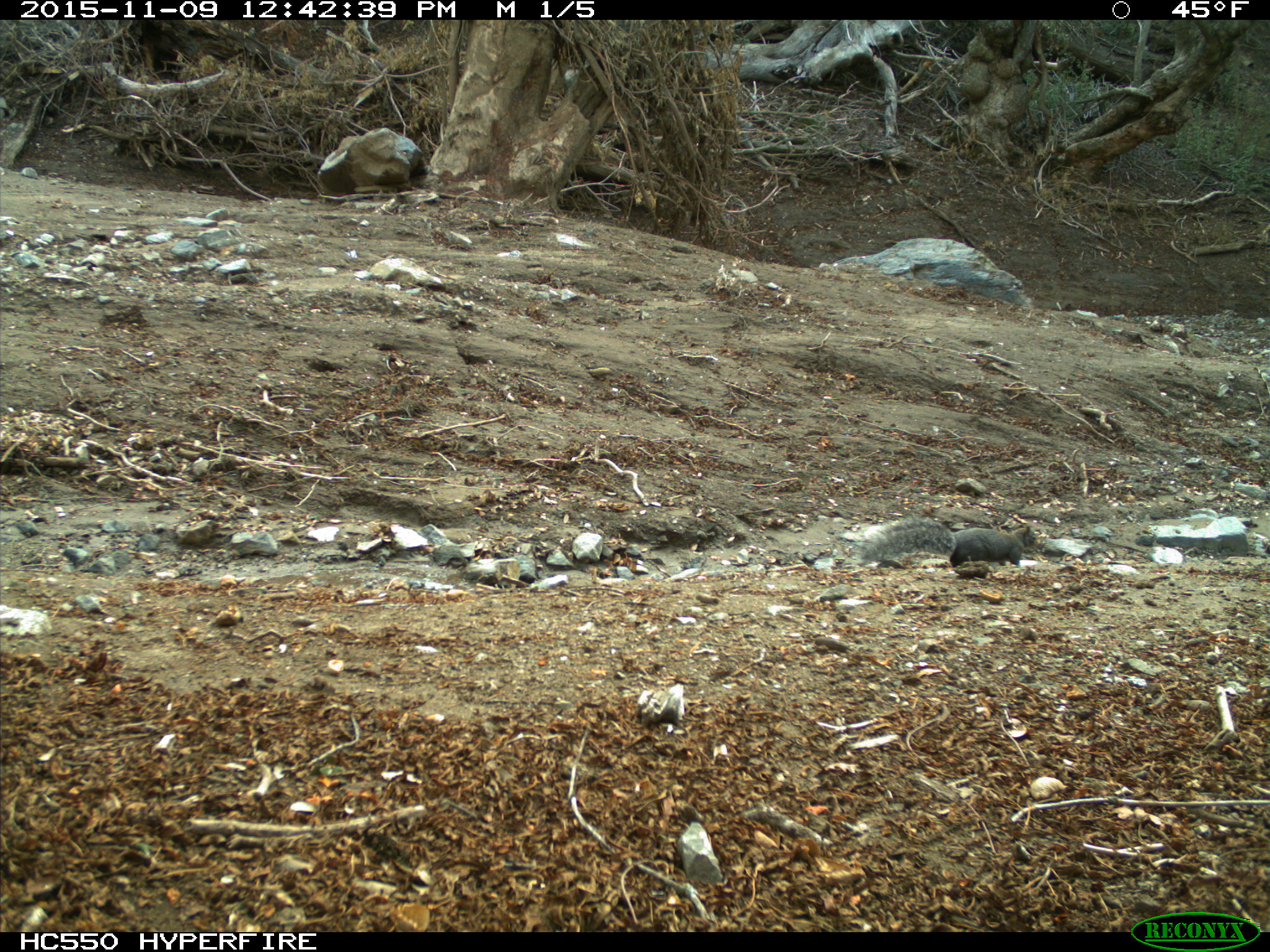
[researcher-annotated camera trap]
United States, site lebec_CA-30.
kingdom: Animalia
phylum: Chordata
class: Mammalia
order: Rodentia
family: Sciuridae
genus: Sciurus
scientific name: Sciurus carolinensis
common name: eastern gray squirrel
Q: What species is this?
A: Sciurus carolinensis (eastern gray squirrel).